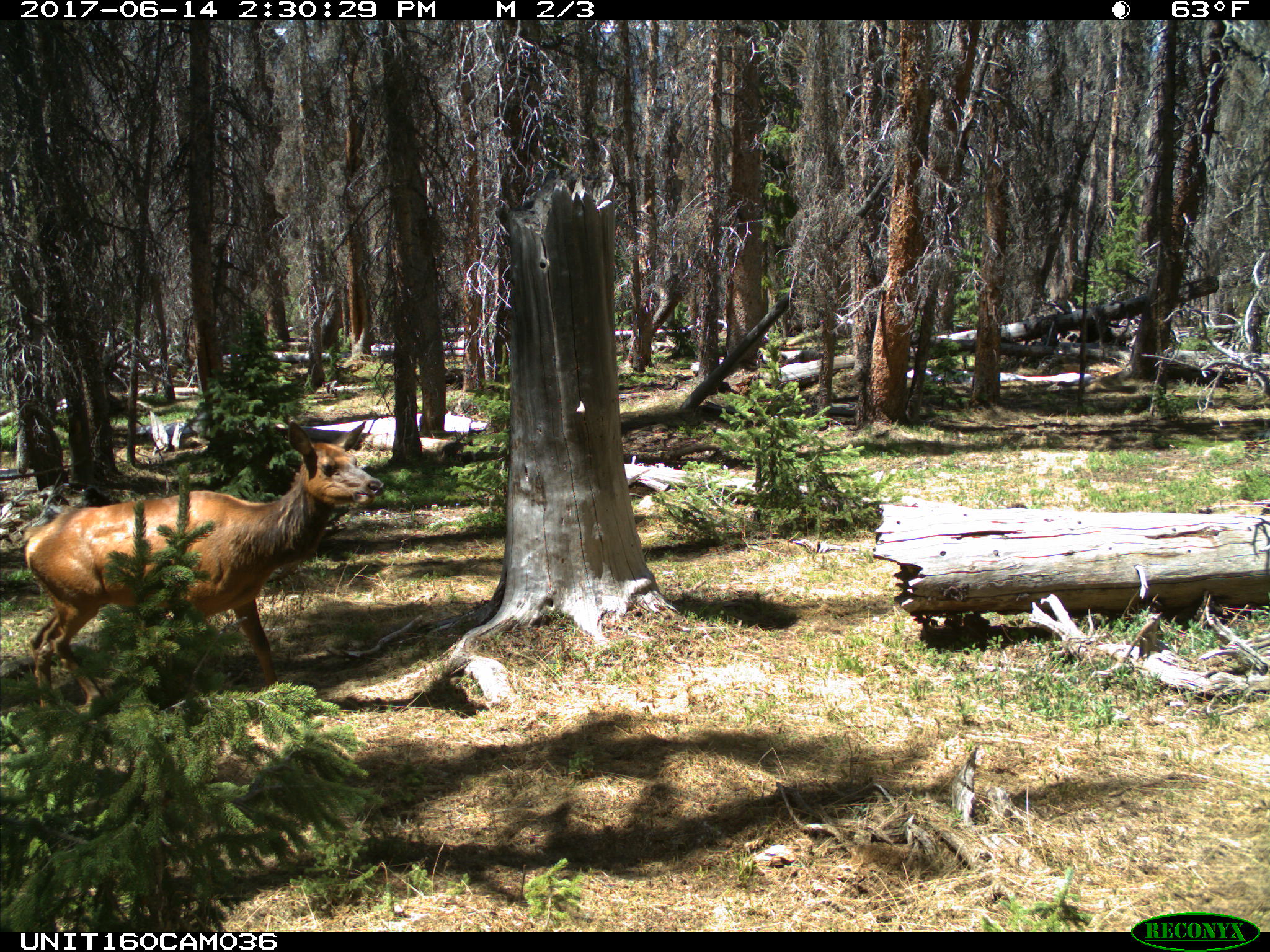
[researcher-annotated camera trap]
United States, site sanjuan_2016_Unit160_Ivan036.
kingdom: Animalia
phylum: Chordata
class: Mammalia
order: Artiodactyla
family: Cervidae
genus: Cervus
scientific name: Cervus elaphus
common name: red deer